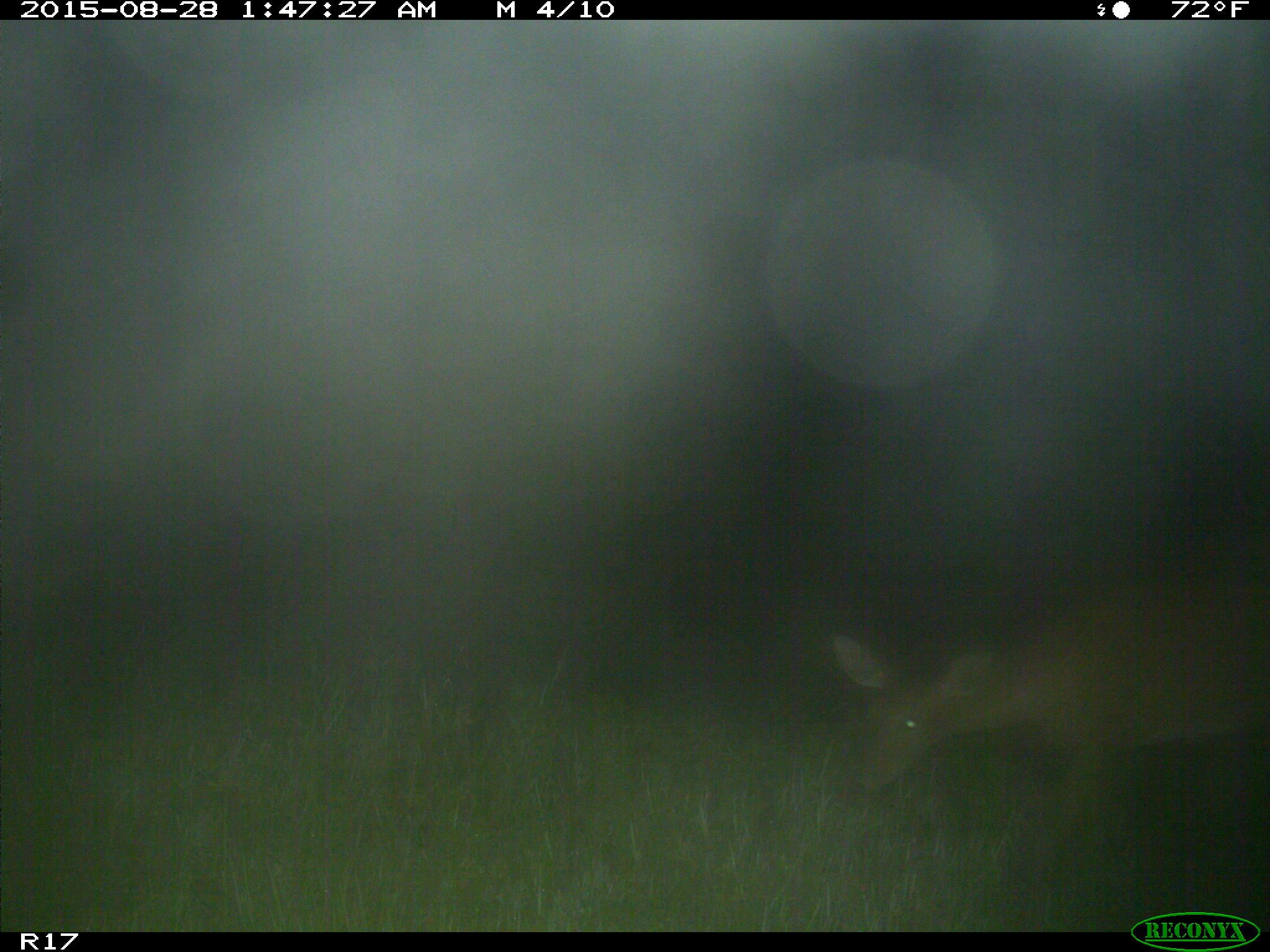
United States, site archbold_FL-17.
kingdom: Animalia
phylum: Chordata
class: Mammalia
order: Artiodactyla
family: Cervidae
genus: Odocoileus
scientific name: Odocoileus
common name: deer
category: unidentified deer